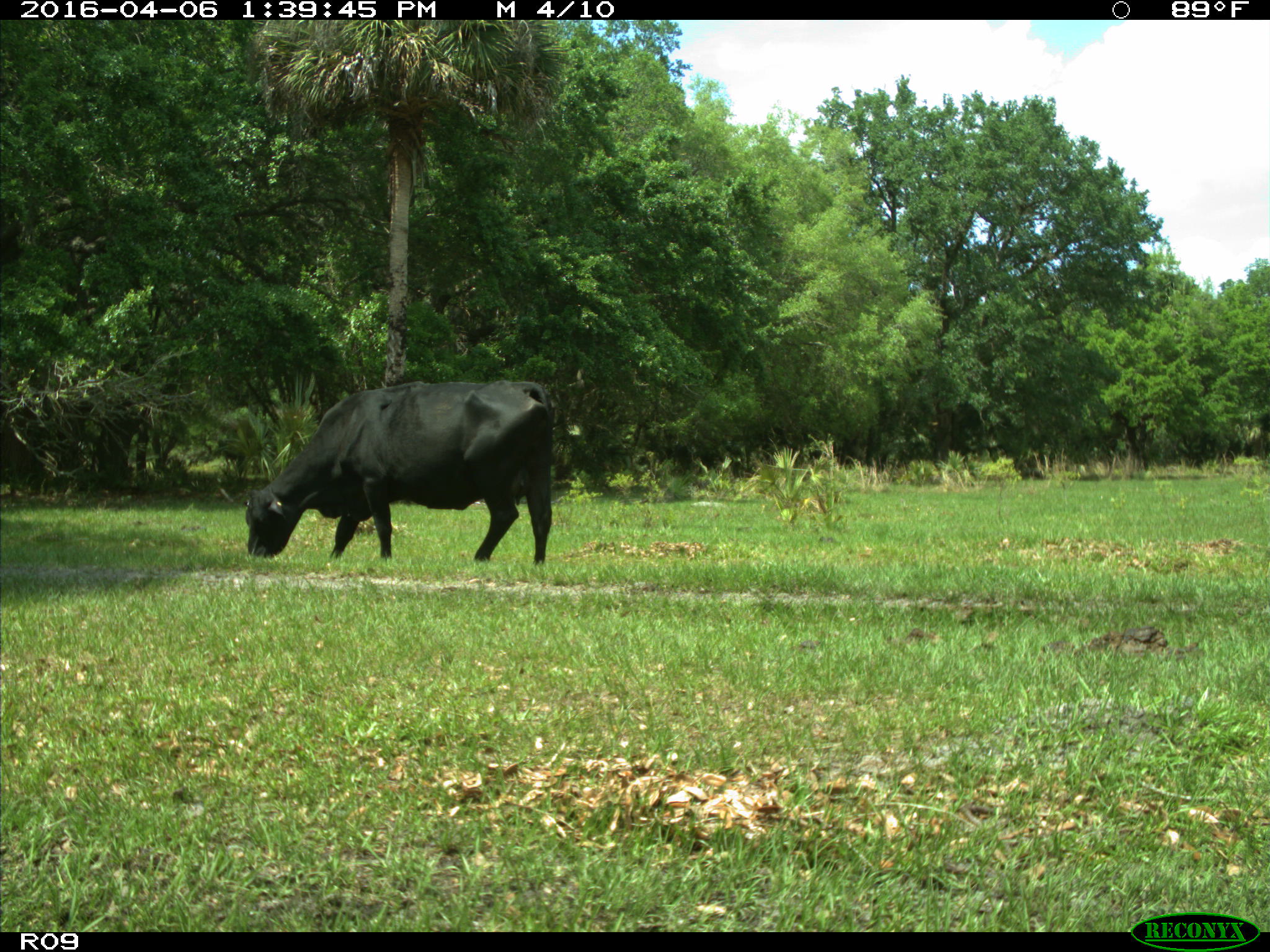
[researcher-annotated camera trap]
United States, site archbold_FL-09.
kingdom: Animalia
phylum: Chordata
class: Mammalia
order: Artiodactyla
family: Bovidae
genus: Bos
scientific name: Bos taurus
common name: domestic cow